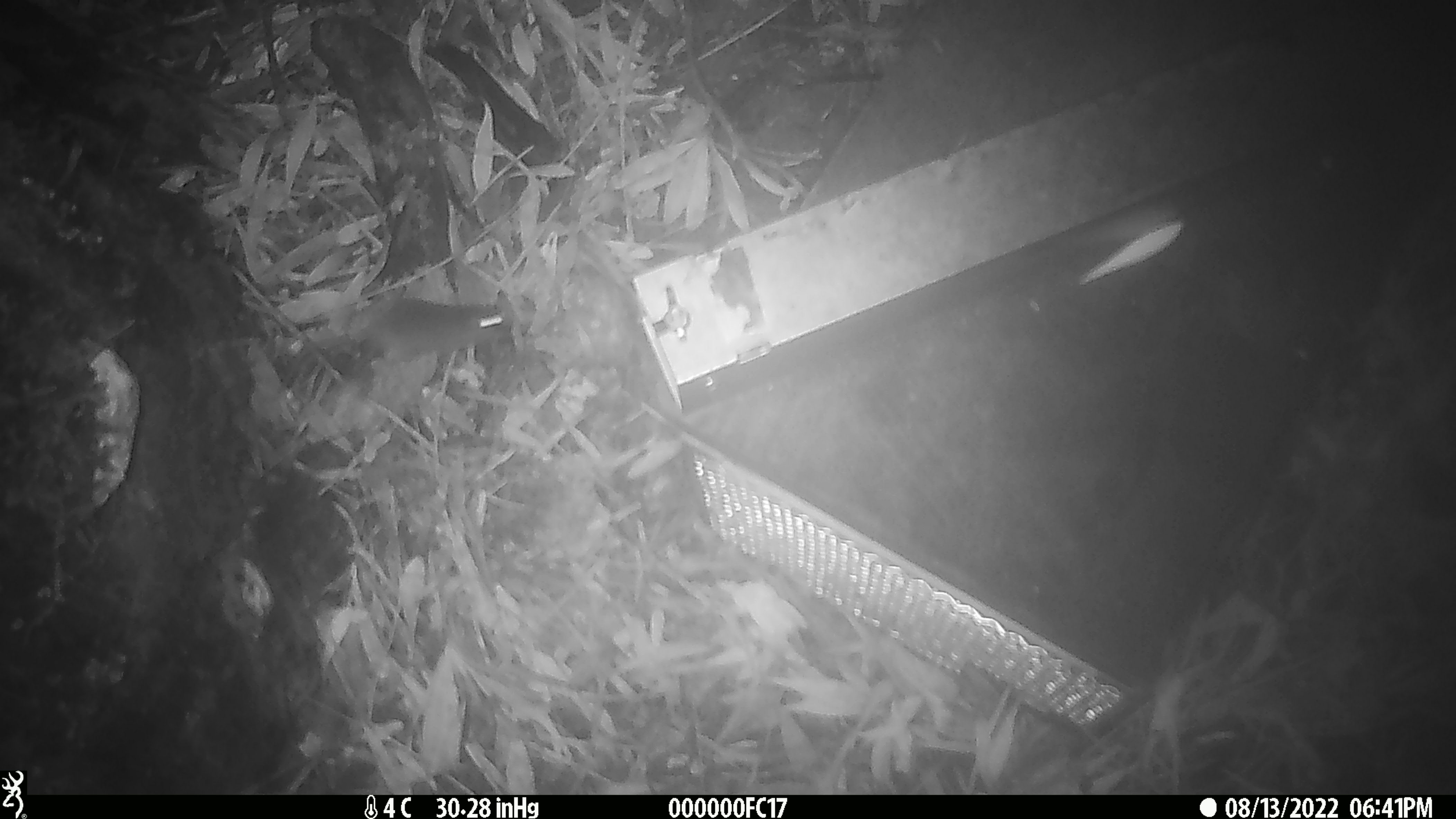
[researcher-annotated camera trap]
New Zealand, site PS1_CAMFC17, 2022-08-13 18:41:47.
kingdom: Animalia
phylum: Chordata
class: Mammalia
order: Rodentia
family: Muridae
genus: Mus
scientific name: Mus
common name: mouse